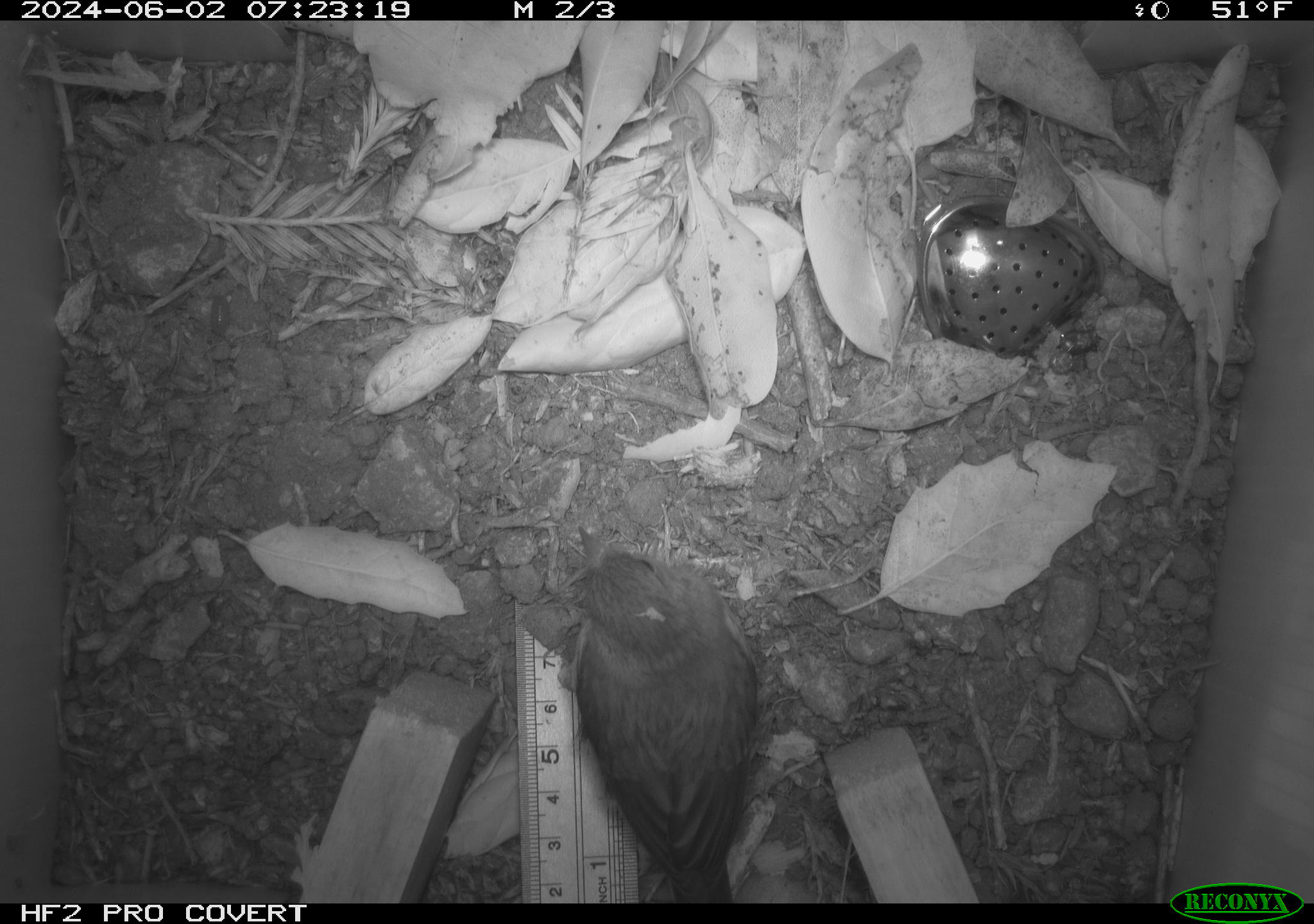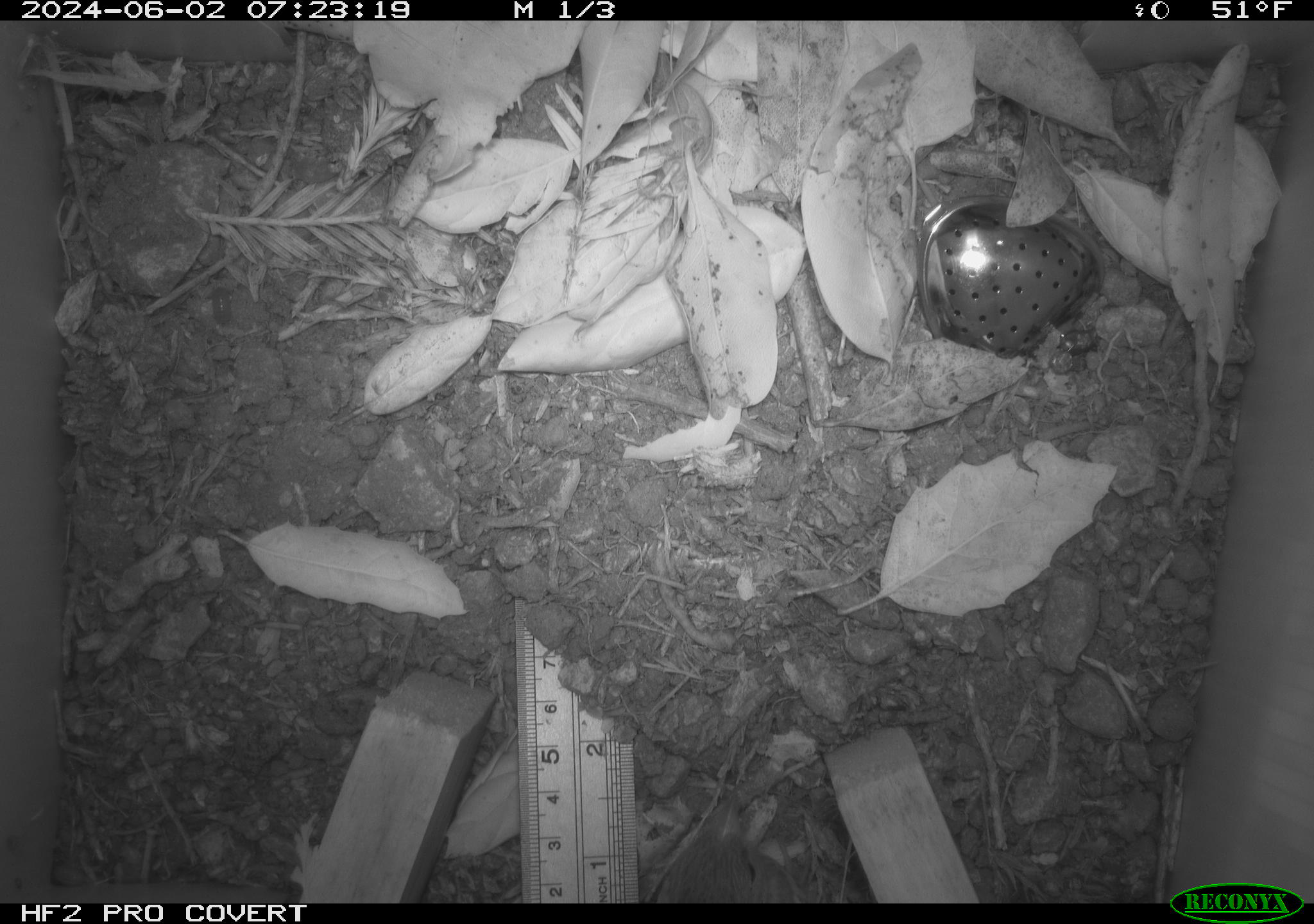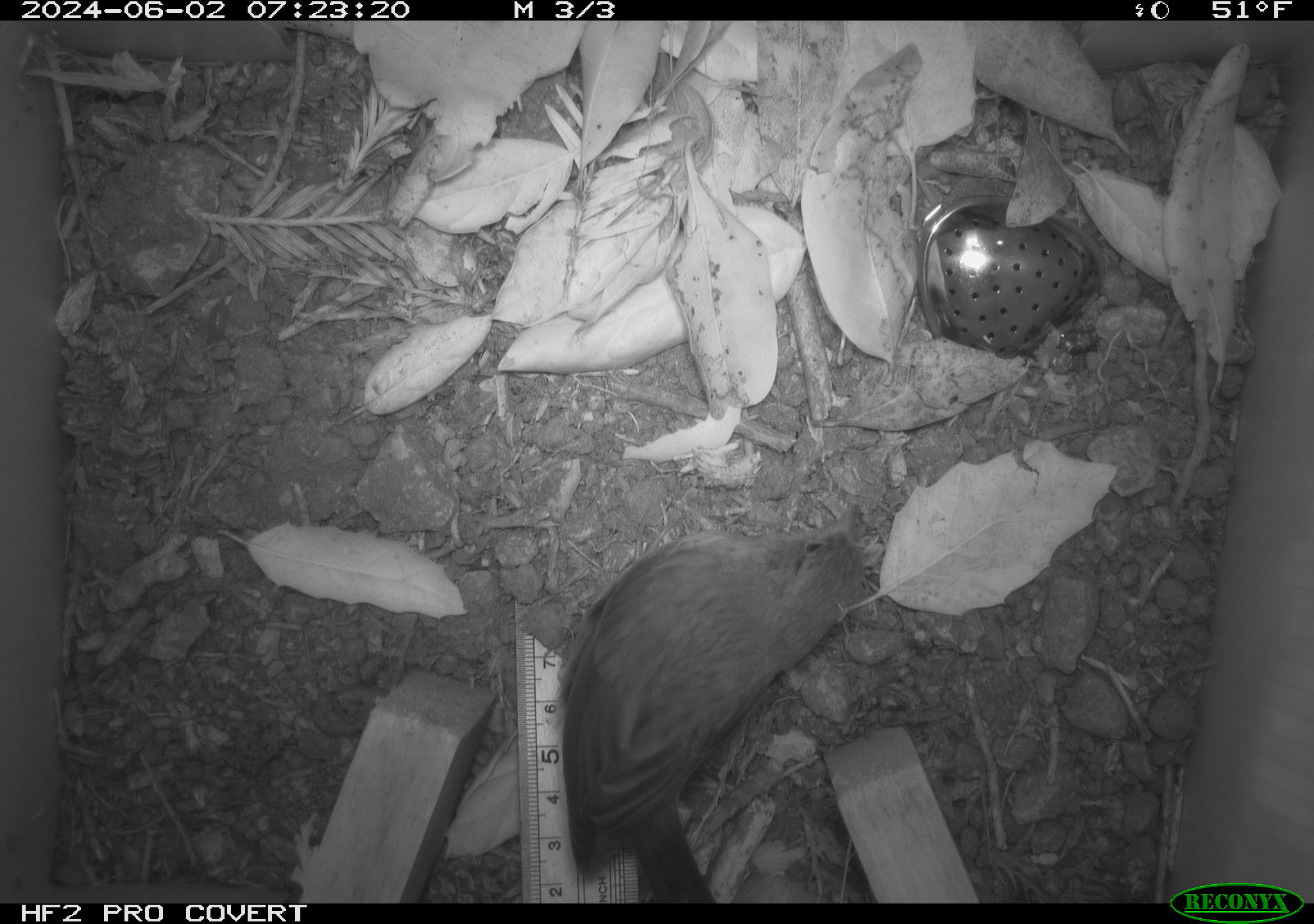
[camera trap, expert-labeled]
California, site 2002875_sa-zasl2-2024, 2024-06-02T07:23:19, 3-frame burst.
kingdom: Animalia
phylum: Chordata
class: Aves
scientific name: Aves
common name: bird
Bird (Aves).